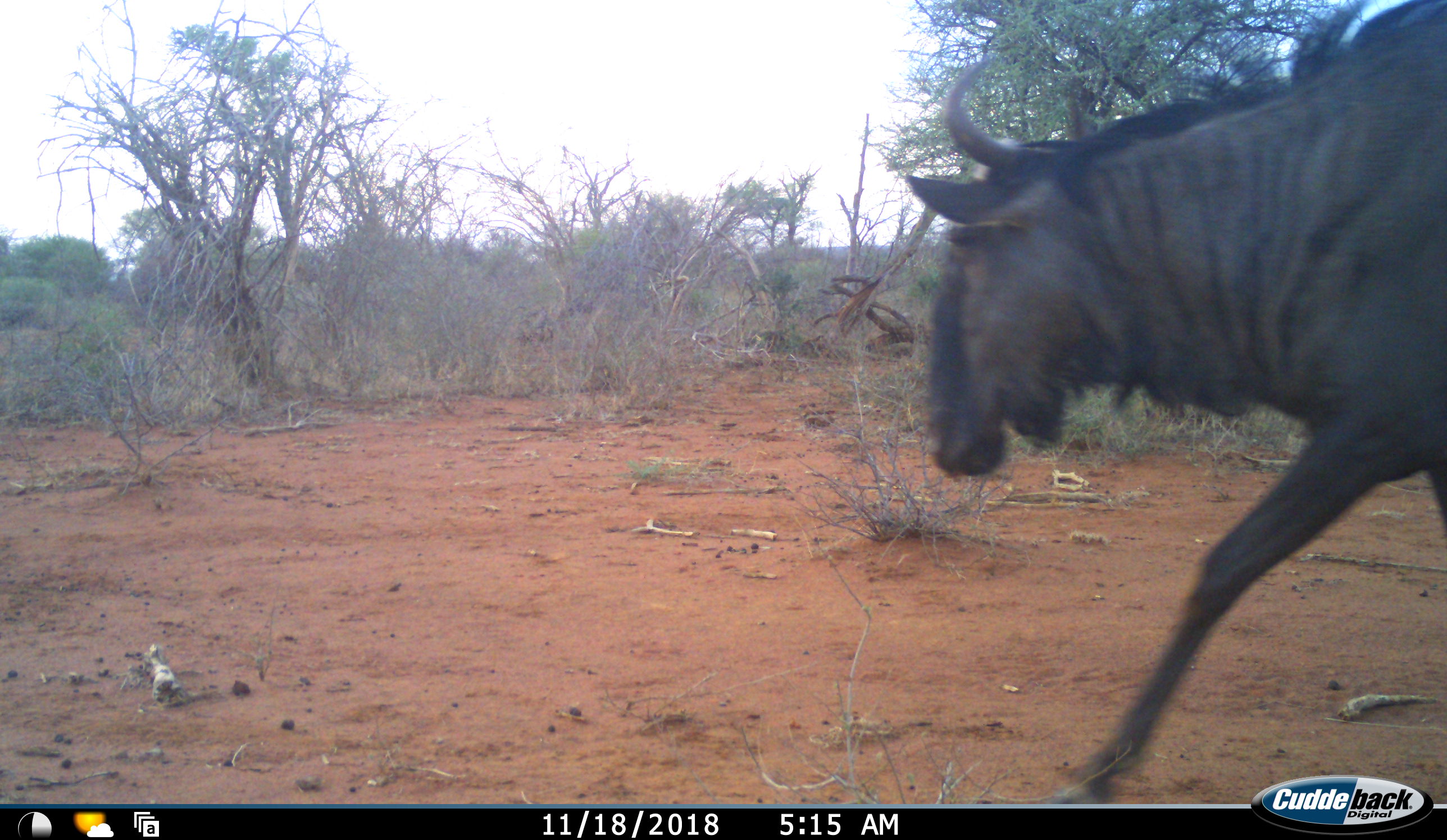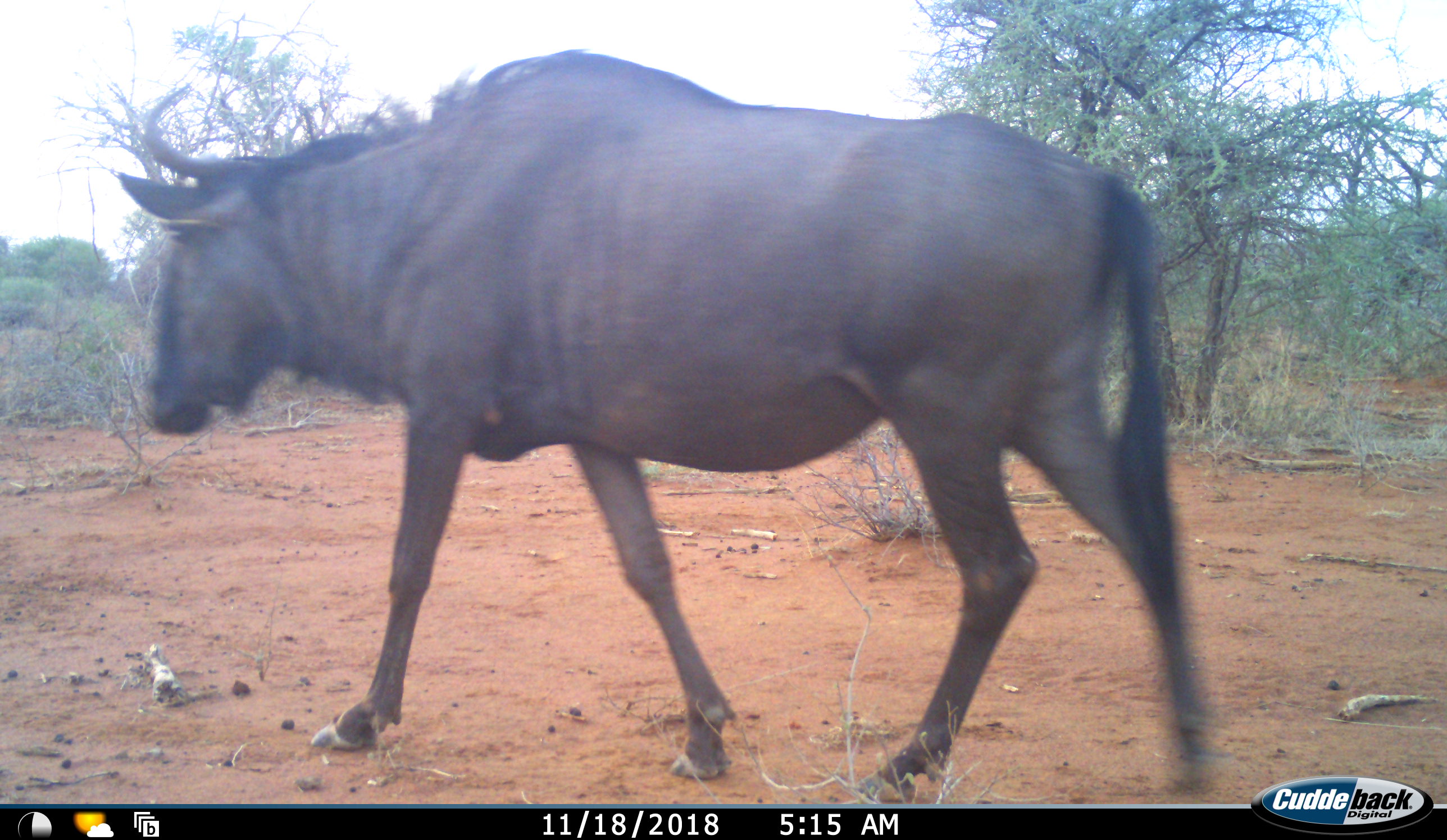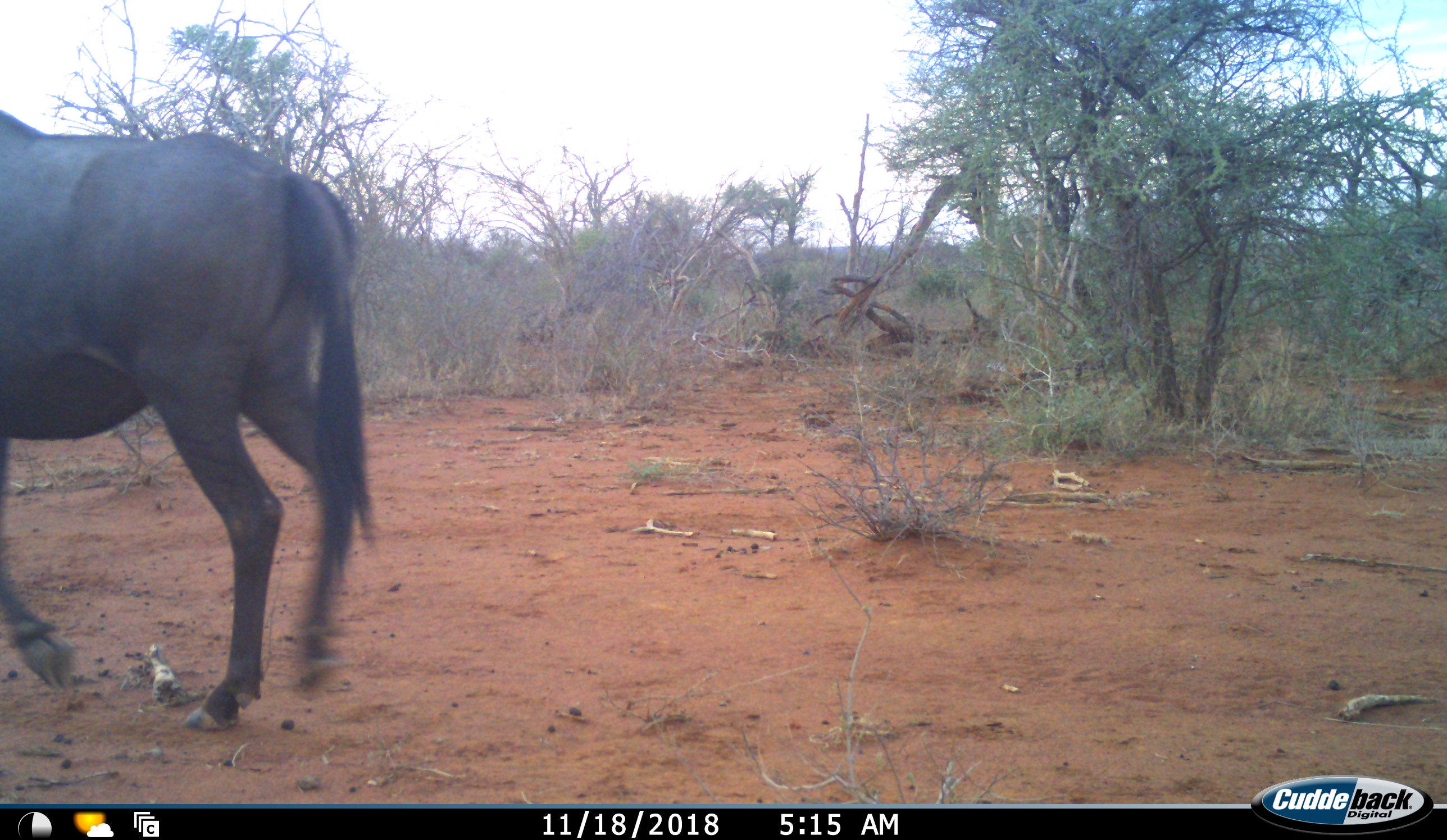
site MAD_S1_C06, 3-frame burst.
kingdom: Animalia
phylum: Chordata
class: Mammalia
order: Artiodactyla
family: Bovidae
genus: Connochaetes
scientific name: Connochaetes taurinus taurinus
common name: blue wildebeest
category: wildebeestblue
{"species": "wildebeestblue (blue wildebeest) (Connochaetes taurinus taurinus)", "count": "1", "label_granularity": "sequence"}